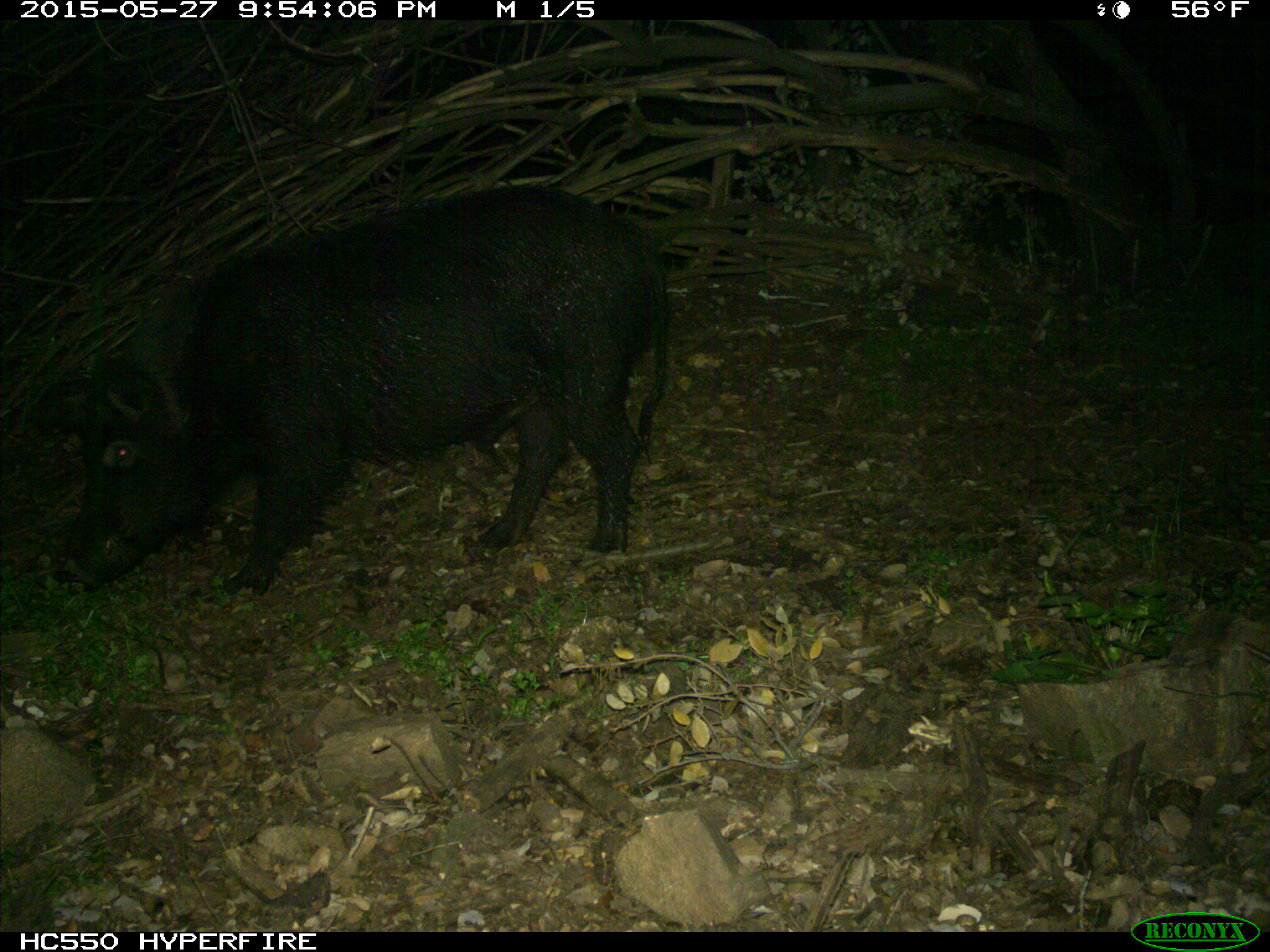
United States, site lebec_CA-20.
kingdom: Animalia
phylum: Chordata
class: Mammalia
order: Artiodactyla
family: Suidae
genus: Sus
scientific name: Sus scrofa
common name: wild boar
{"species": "Sus scrofa (wild boar)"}